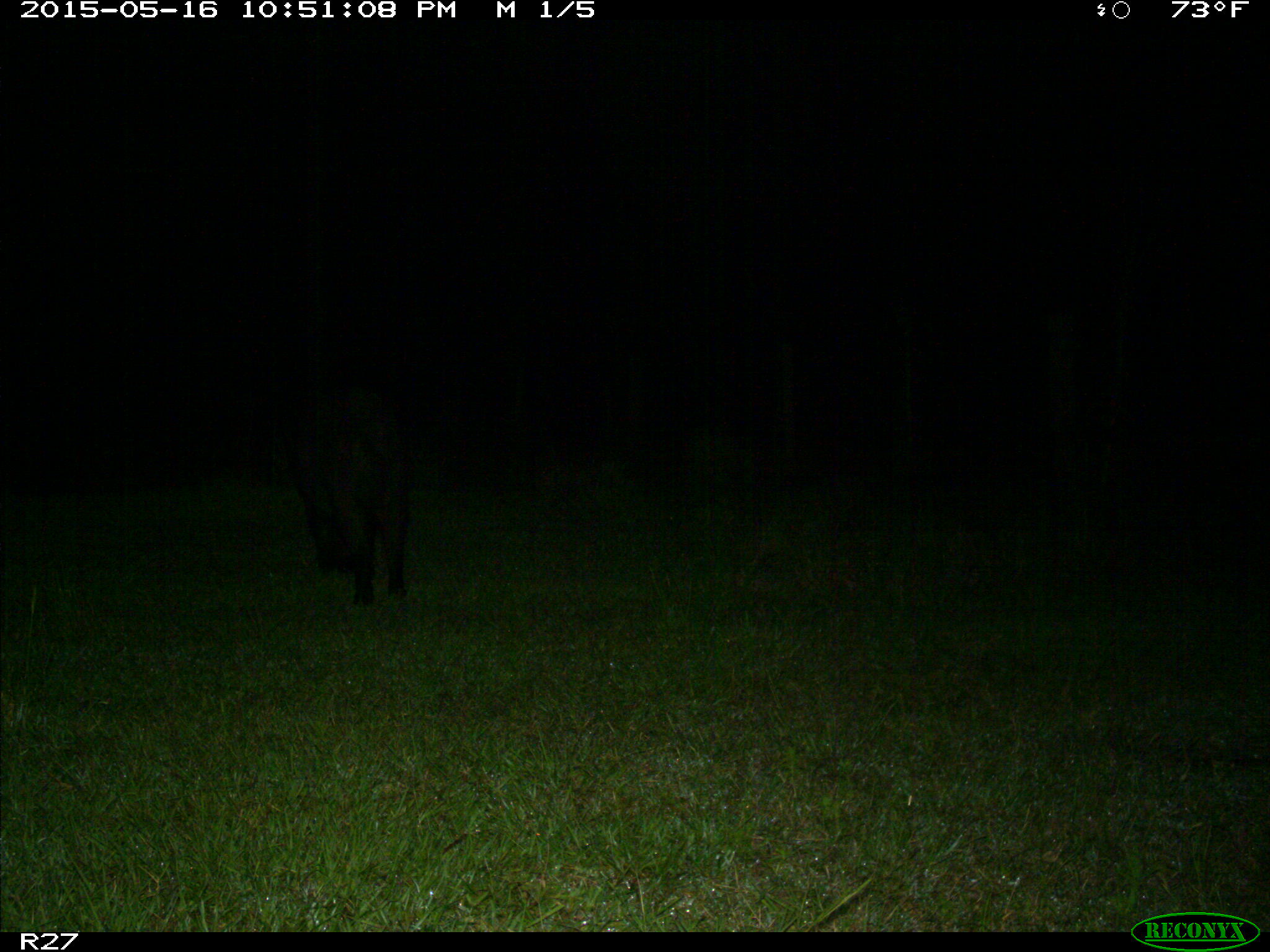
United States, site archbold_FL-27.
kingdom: Animalia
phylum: Chordata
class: Mammalia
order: Artiodactyla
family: Suidae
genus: Sus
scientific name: Sus scrofa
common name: wild boar